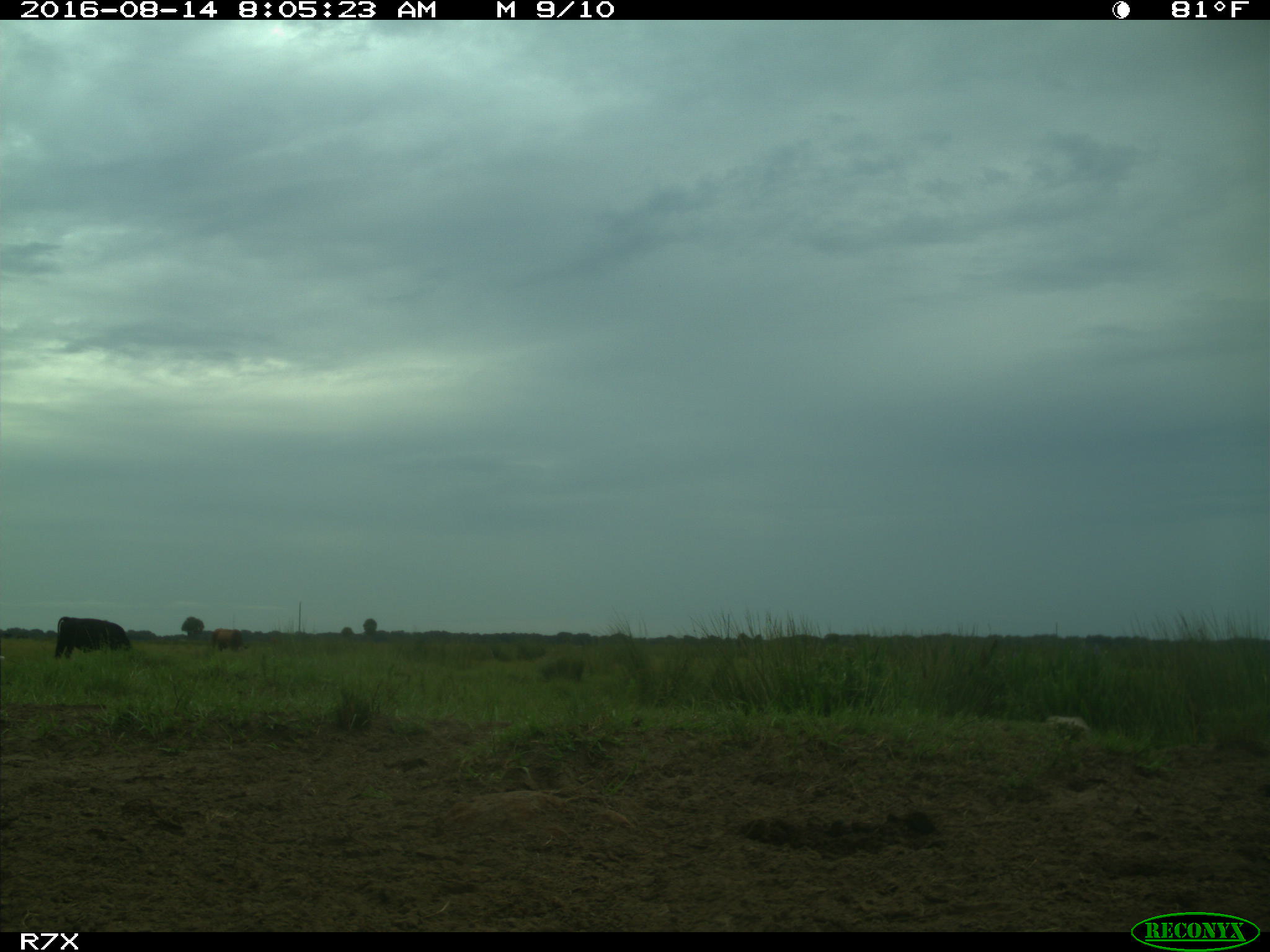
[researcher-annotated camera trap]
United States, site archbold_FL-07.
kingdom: Animalia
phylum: Chordata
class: Mammalia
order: Artiodactyla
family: Bovidae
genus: Bos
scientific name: Bos taurus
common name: domestic cow